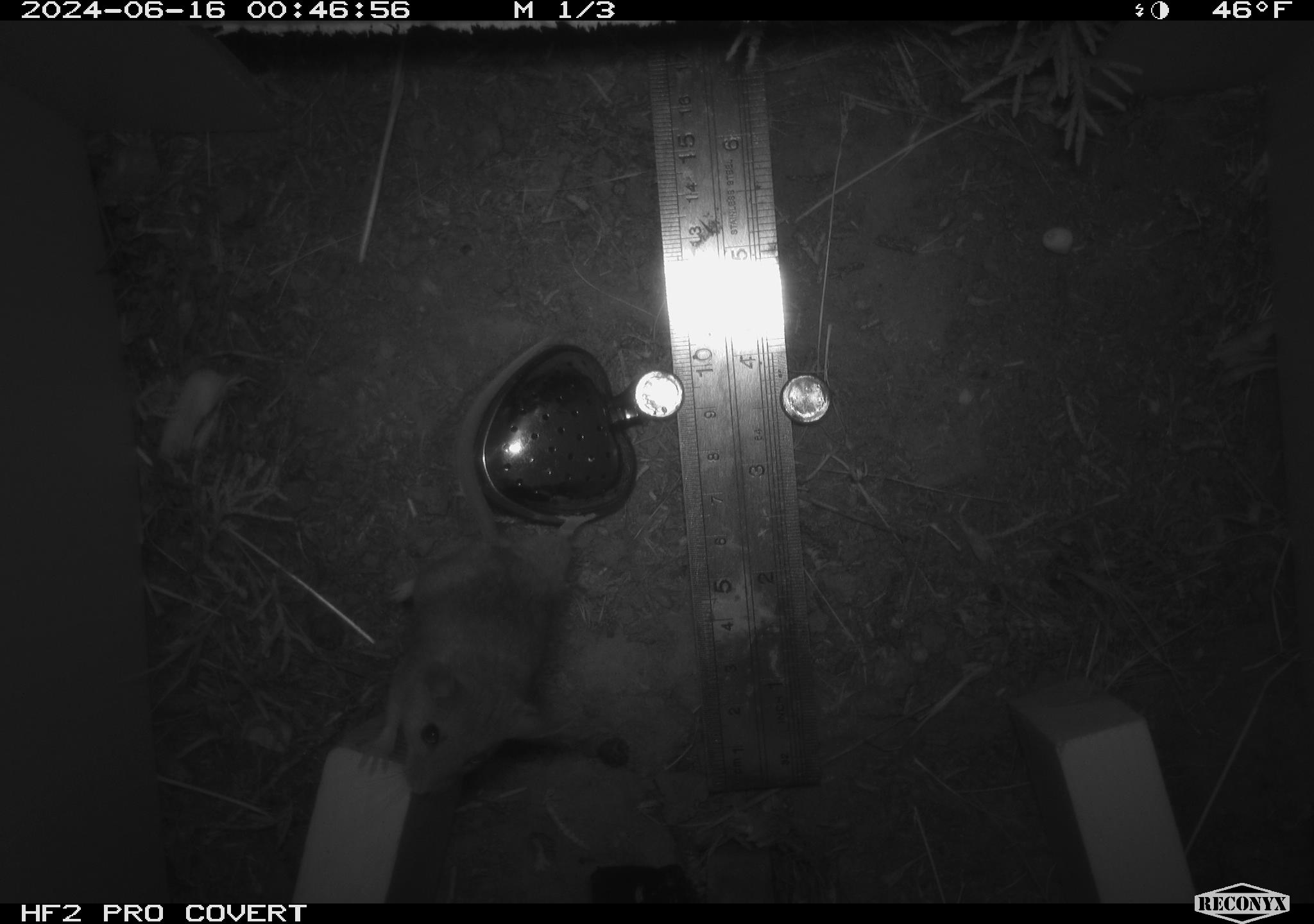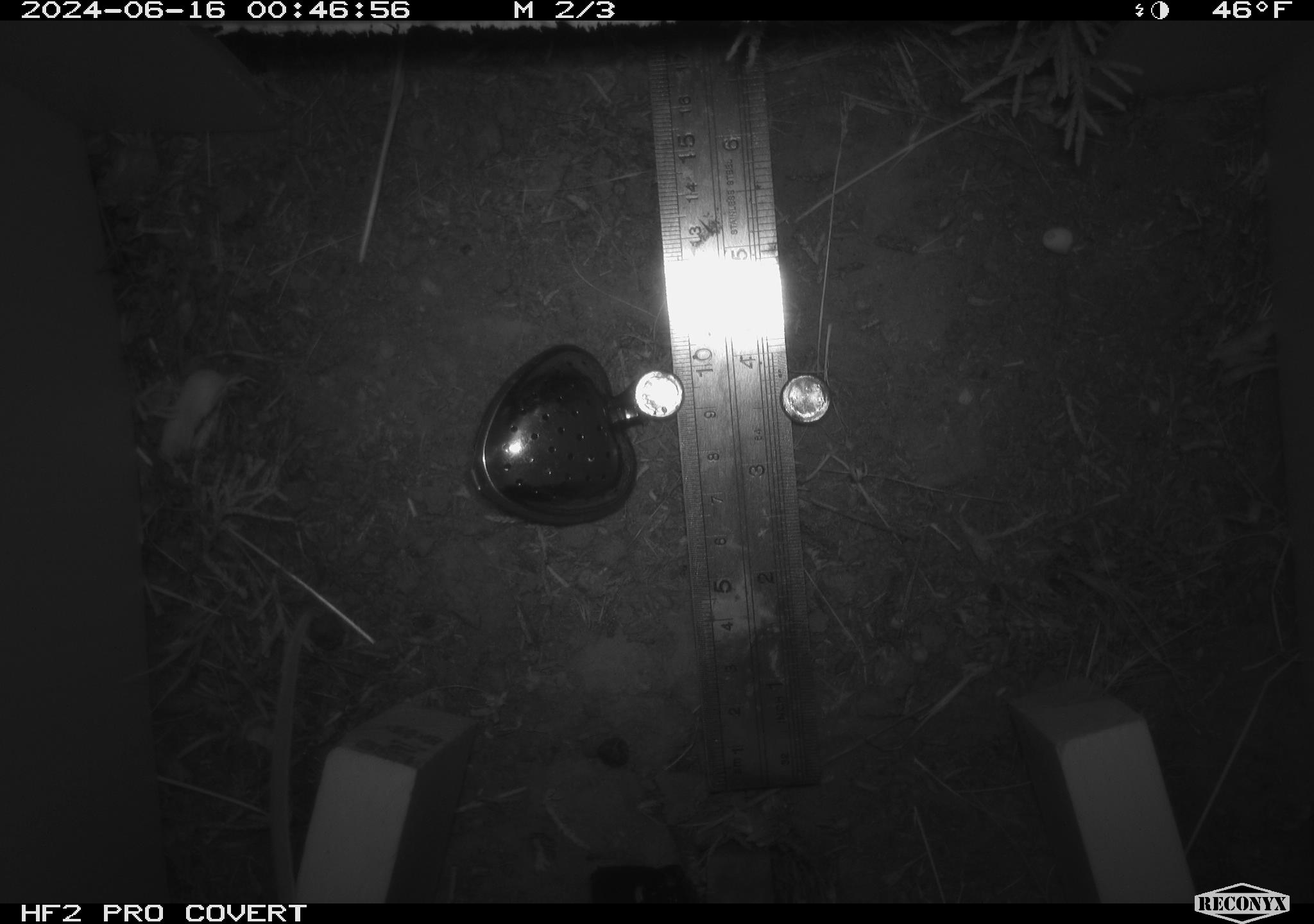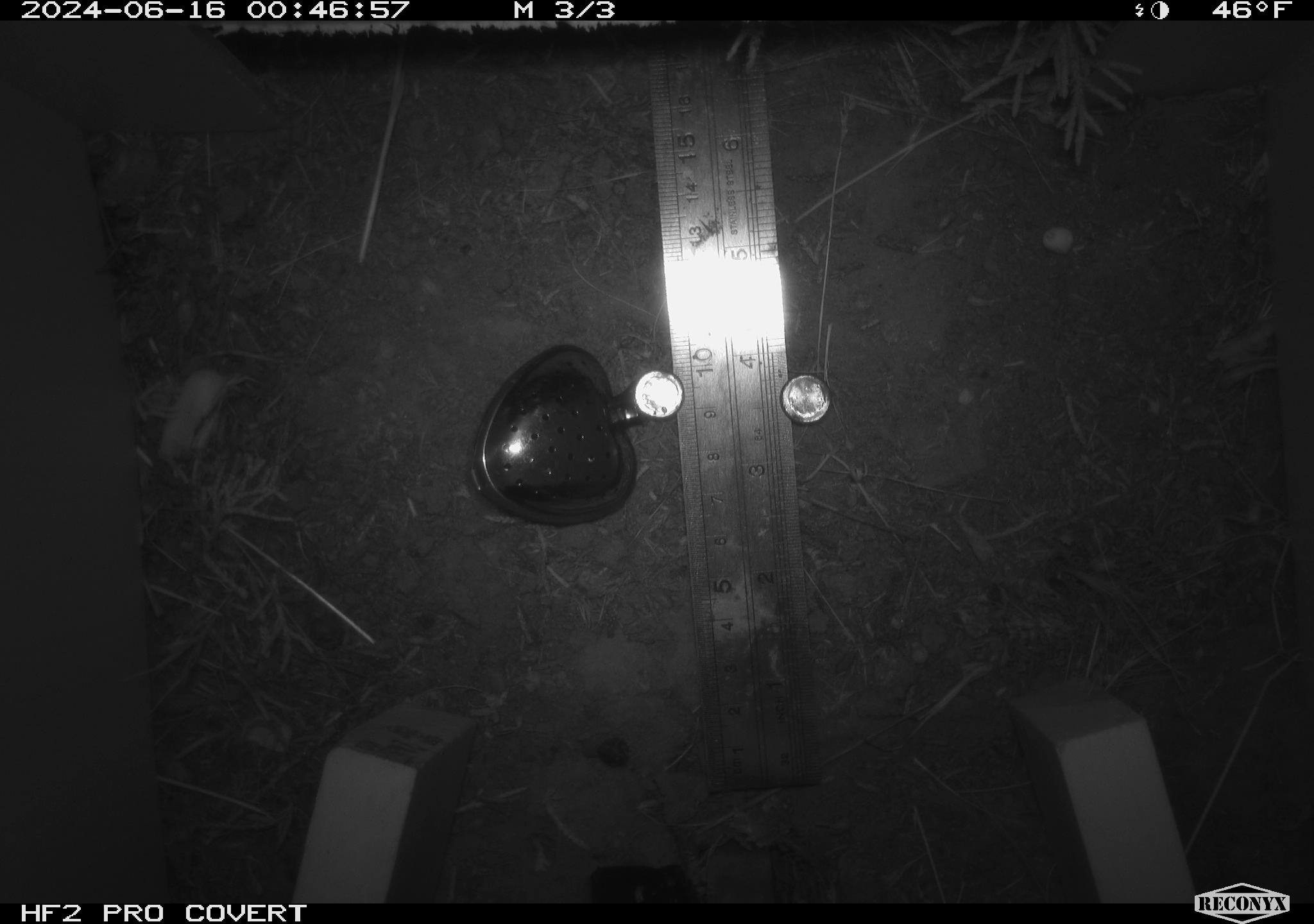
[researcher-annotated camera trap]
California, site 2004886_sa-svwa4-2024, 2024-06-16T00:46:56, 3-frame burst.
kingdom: Animalia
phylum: Chordata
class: Mammalia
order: Rodentia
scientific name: Rodentia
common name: mouse species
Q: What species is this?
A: Mouse species (Rodentia).